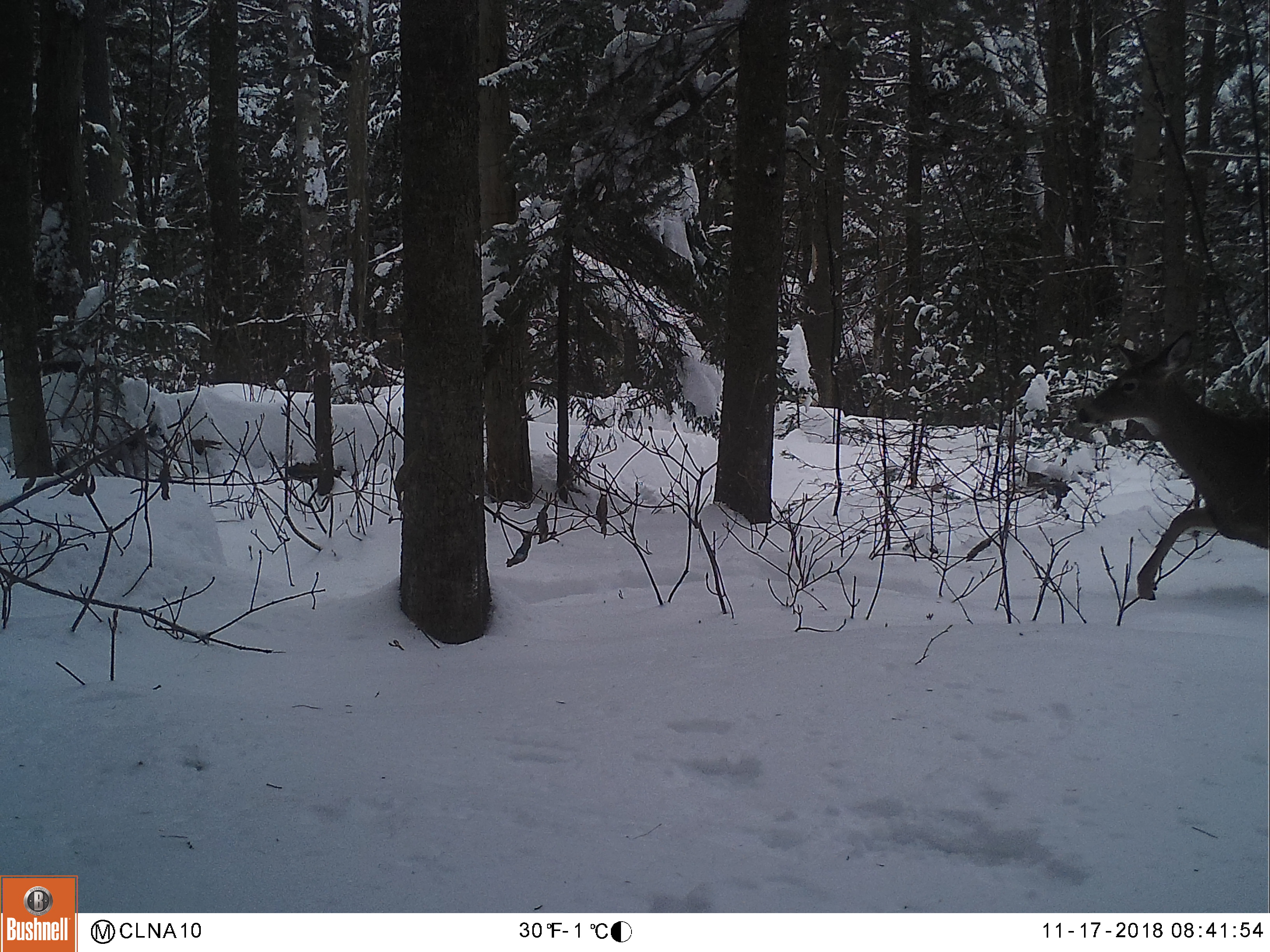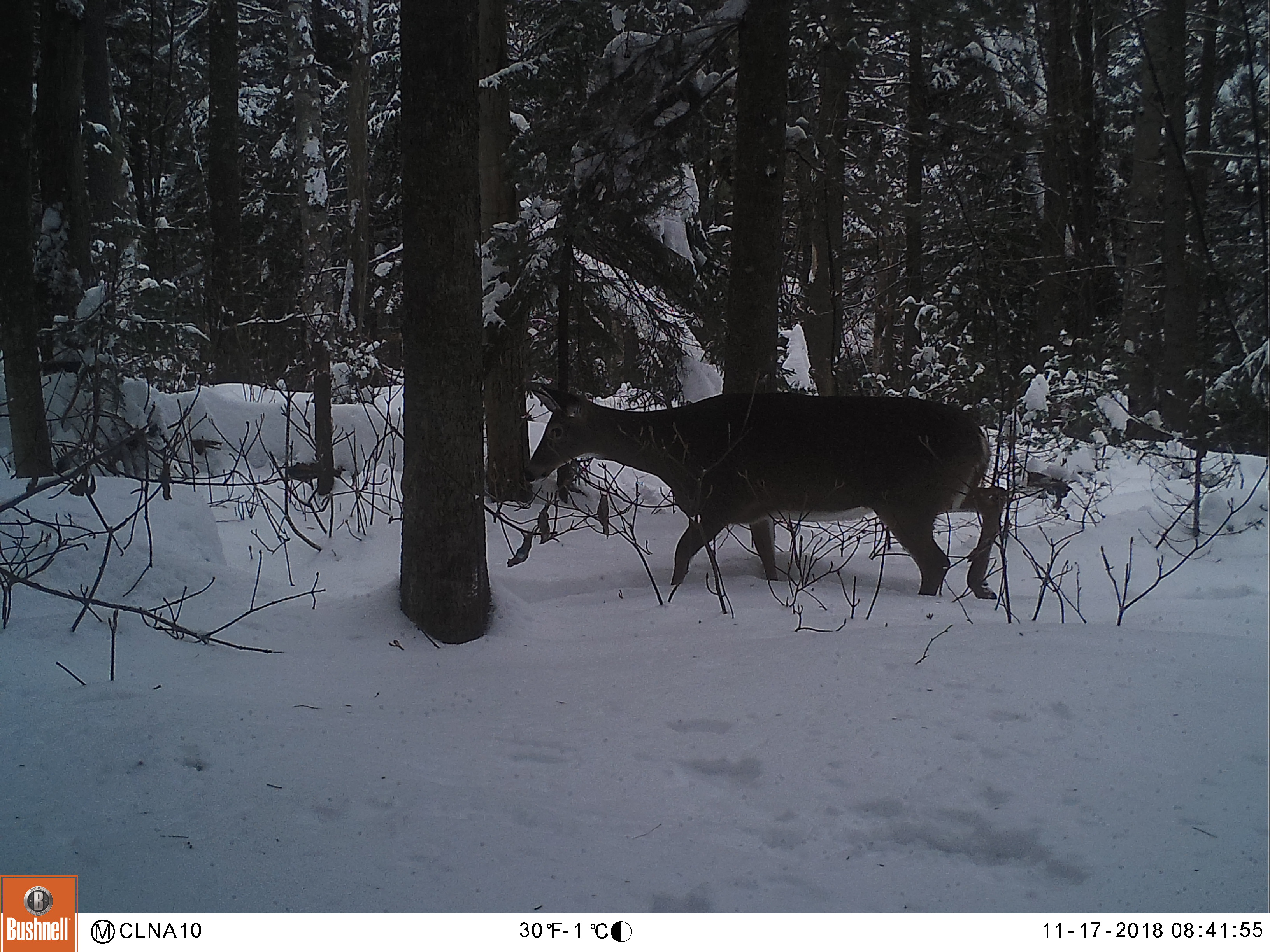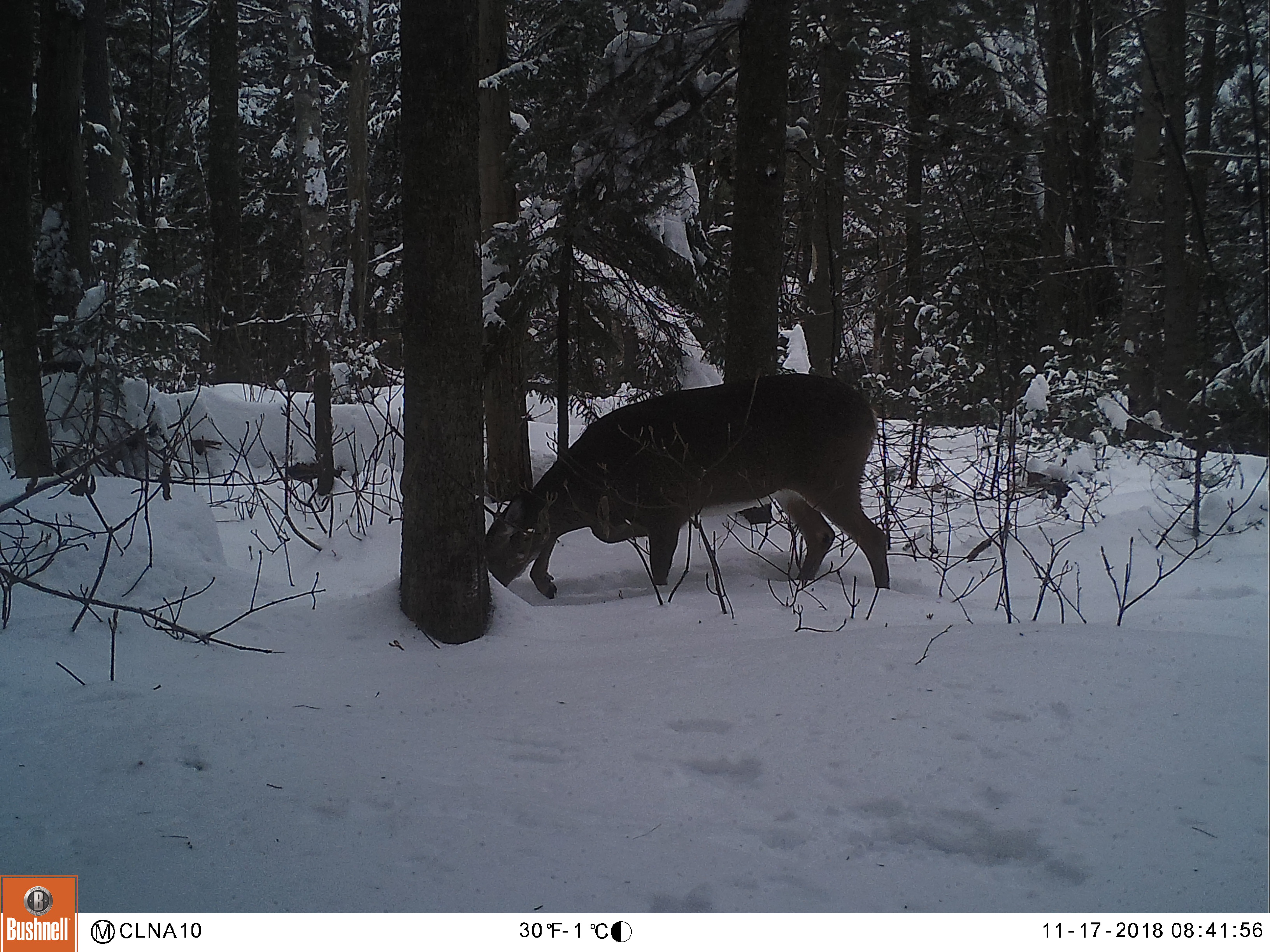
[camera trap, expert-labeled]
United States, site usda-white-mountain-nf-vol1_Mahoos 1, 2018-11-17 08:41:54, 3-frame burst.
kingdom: Animalia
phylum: Chordata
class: Mammalia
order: Artiodactyla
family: Cervidae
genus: Odocoileus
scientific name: Odocoileus virginianus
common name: white-tailed deer